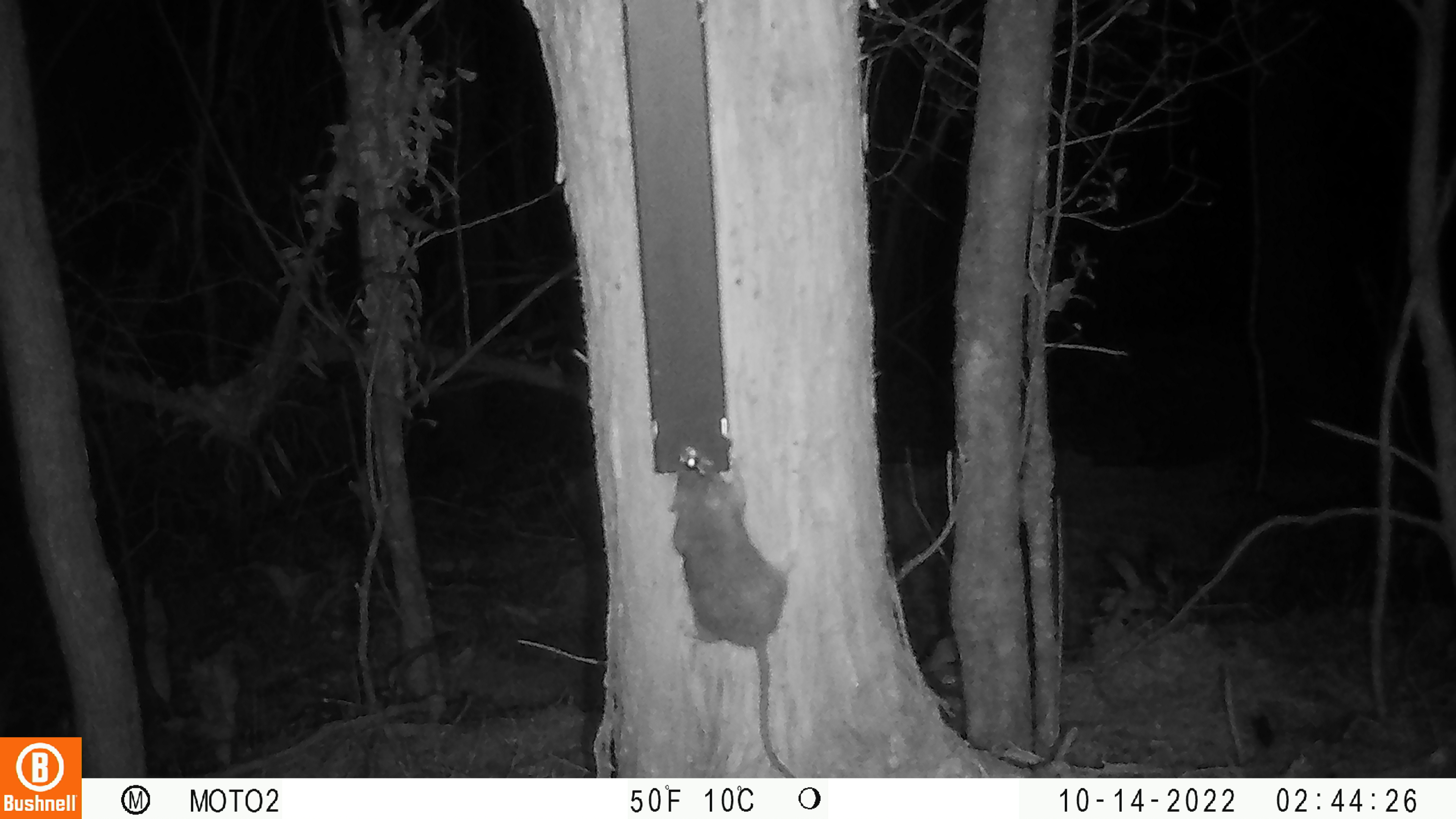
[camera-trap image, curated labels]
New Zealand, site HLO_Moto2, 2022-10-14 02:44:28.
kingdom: Animalia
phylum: Chordata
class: Mammalia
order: Rodentia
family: Muridae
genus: Rattus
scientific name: Rattus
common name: rat